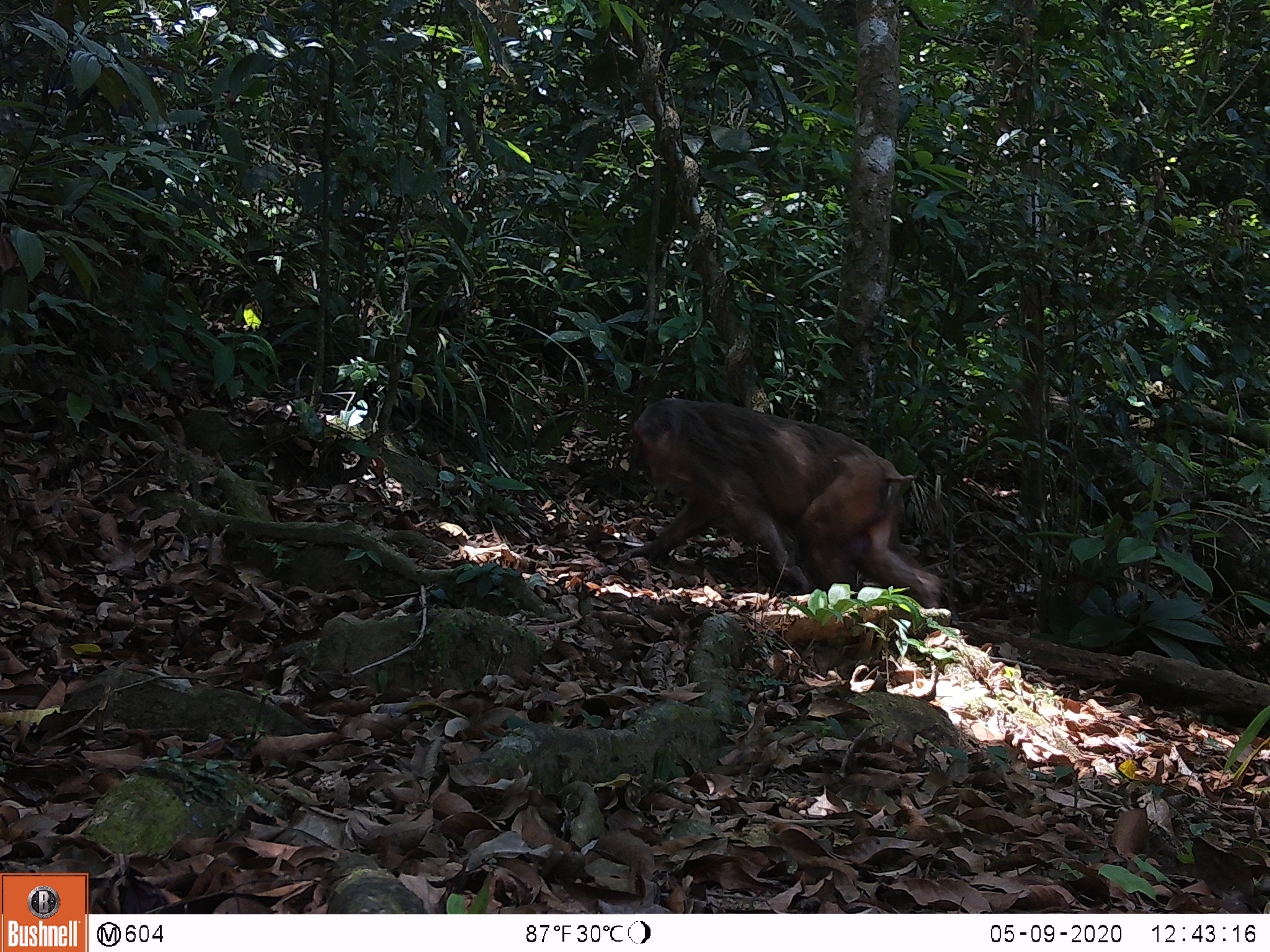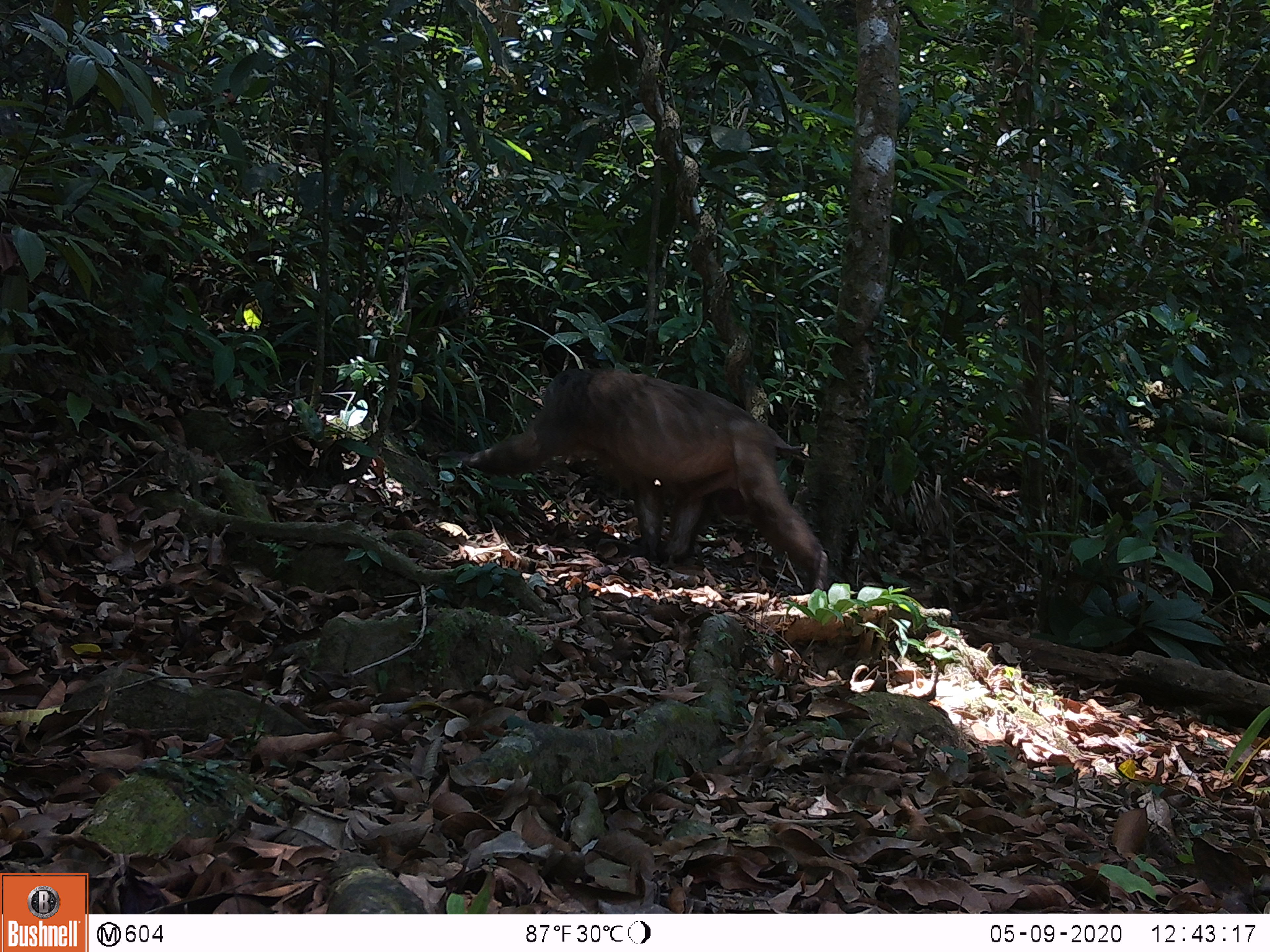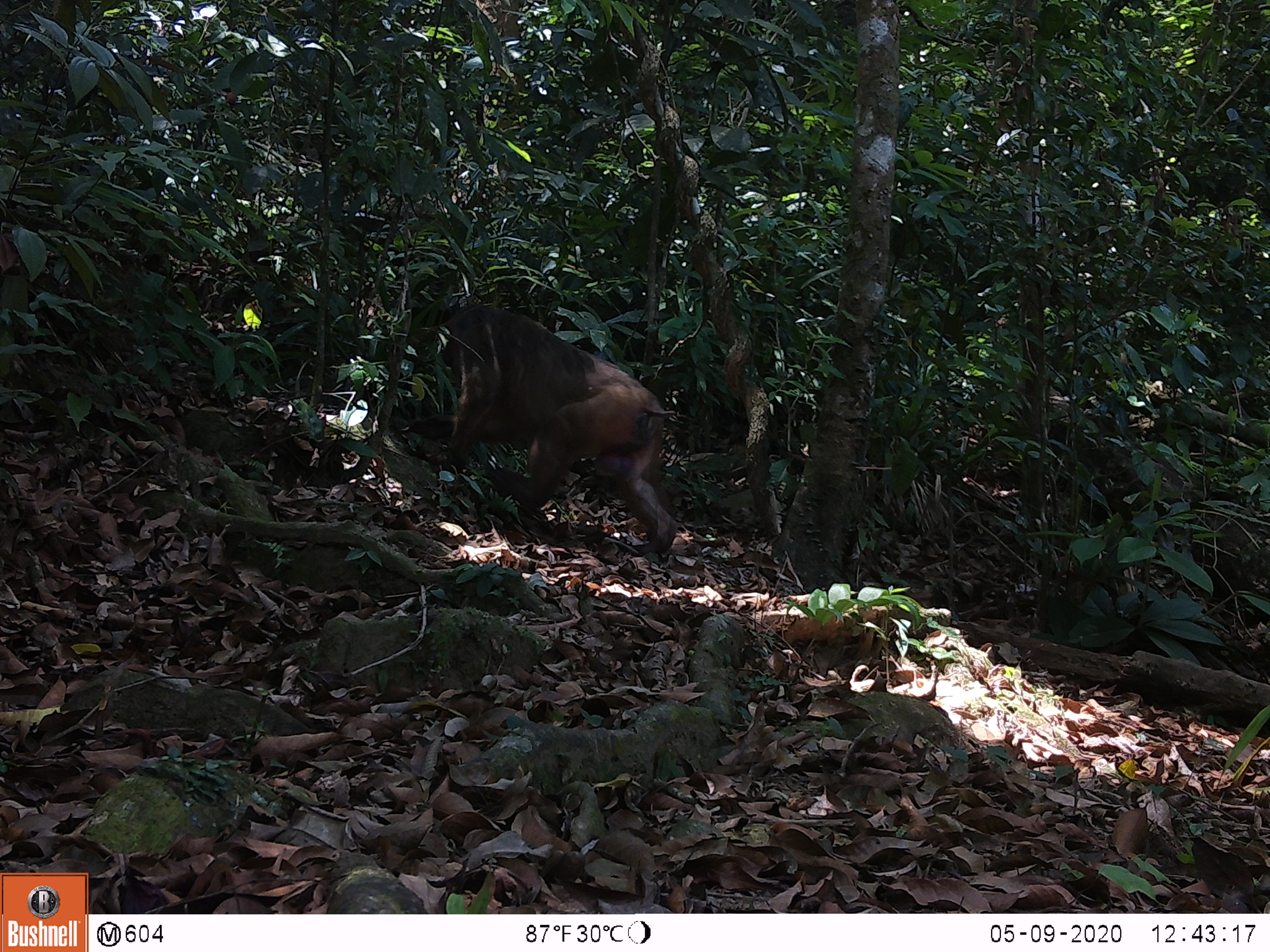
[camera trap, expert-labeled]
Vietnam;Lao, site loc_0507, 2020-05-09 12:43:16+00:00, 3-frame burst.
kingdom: Animalia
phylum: Chordata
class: Mammalia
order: Primates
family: Cercopithecidae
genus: Macaca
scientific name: Macaca arctoides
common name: stump-tailed macaque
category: stump tailed macaque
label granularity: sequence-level